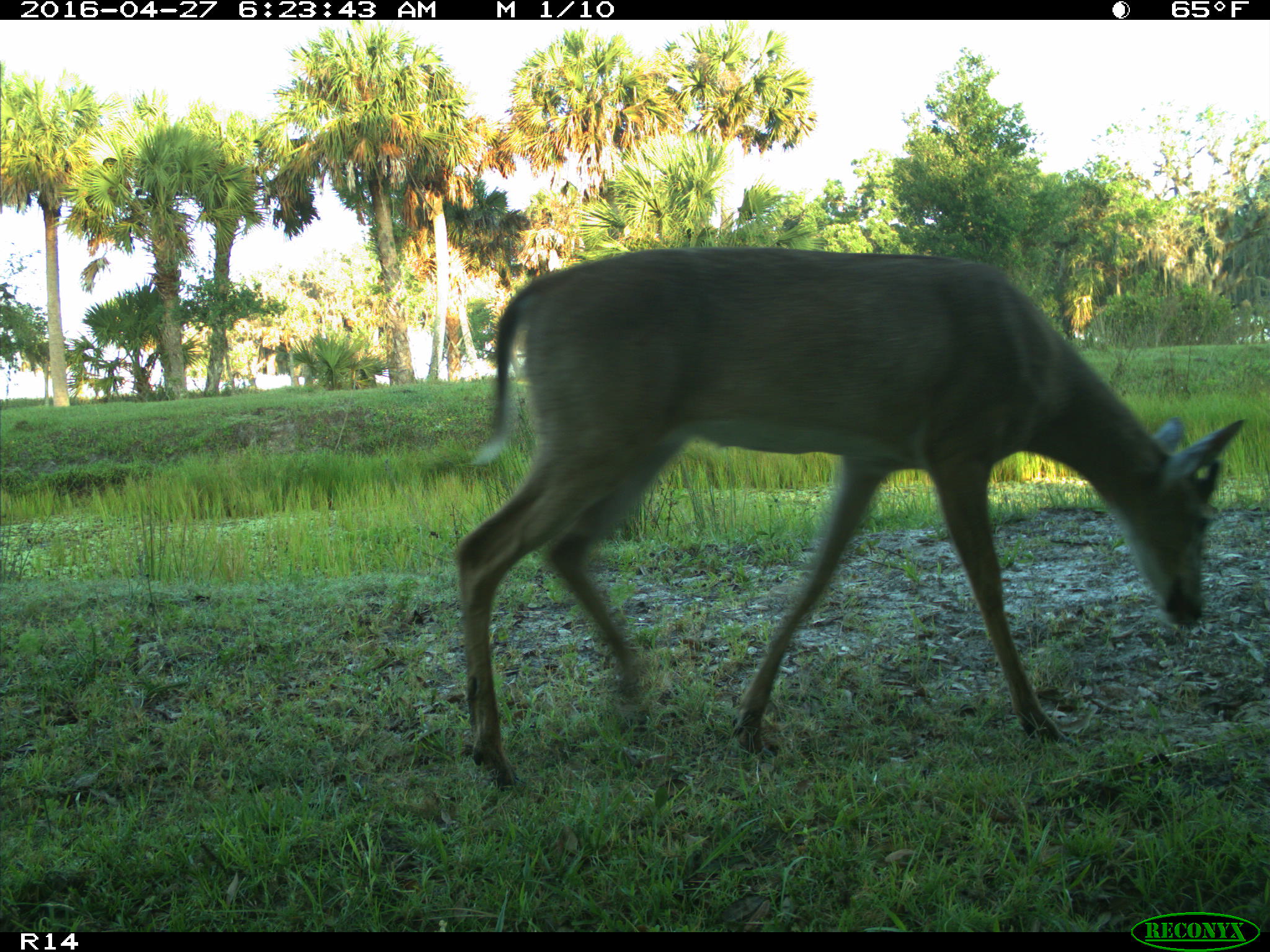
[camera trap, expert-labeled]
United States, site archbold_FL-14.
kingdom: Animalia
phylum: Chordata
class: Mammalia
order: Artiodactyla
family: Cervidae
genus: Odocoileus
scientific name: Odocoileus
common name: deer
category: unidentified deer